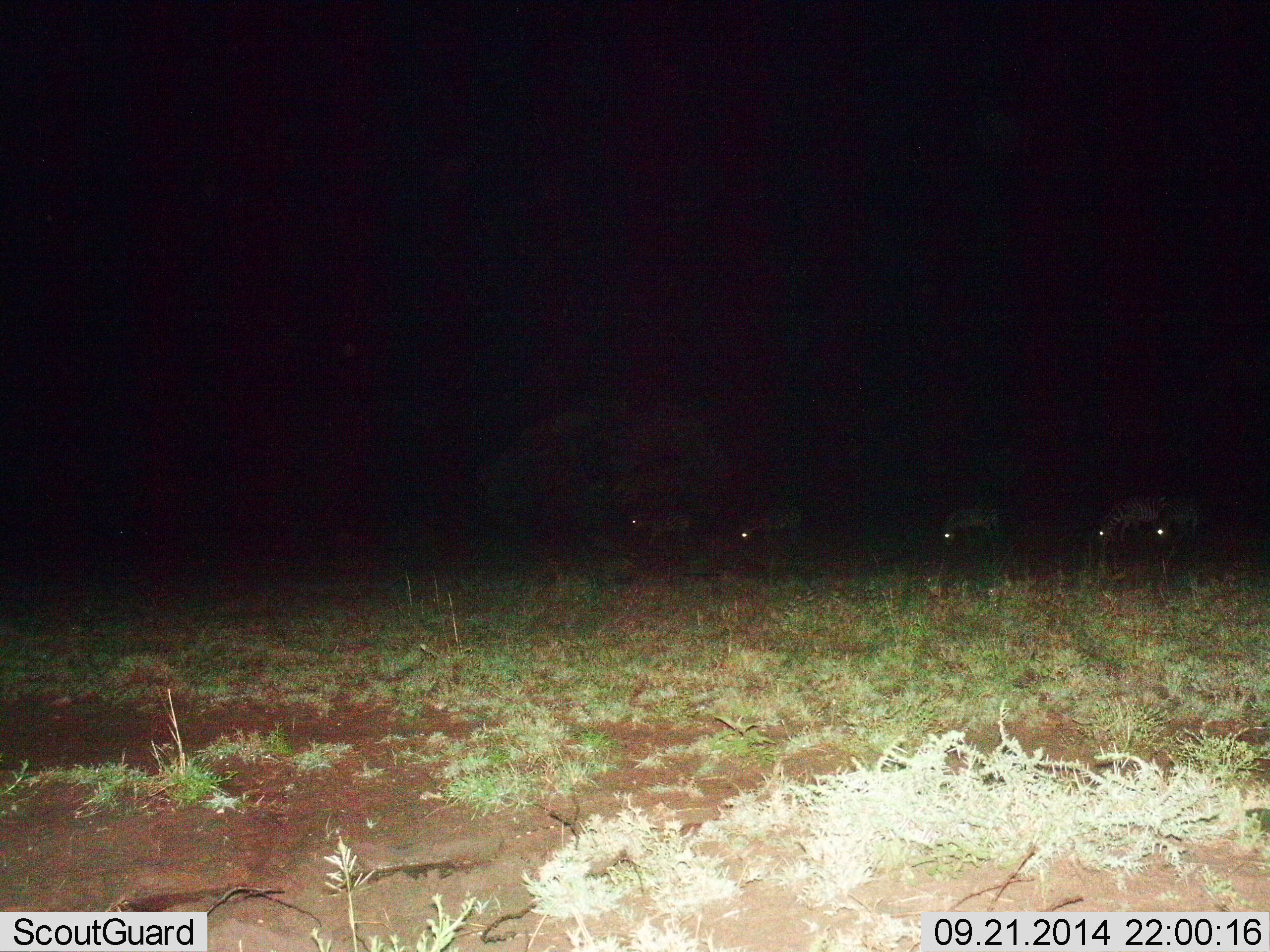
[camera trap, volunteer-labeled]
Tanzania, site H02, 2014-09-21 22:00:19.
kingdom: Animalia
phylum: Chordata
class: Mammalia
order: Perissodactyla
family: Equidae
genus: Equus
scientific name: Equus quagga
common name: plains zebra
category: zebra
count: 5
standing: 0%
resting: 0%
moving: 57%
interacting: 0%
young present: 0%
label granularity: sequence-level